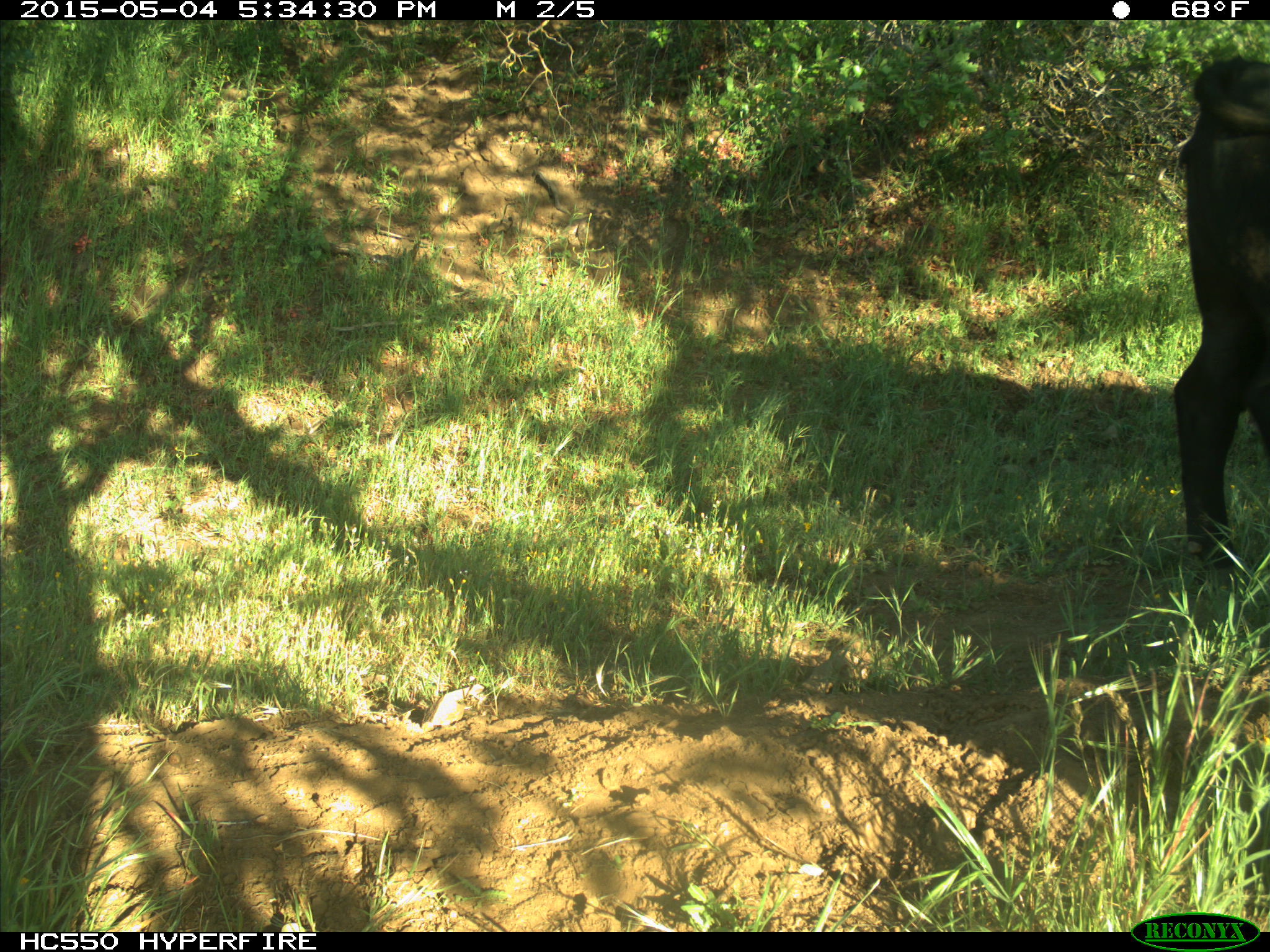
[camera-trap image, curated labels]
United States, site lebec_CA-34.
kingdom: Animalia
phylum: Chordata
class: Mammalia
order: Artiodactyla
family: Bovidae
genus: Bos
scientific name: Bos taurus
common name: domestic cow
Bos taurus (domestic cow).